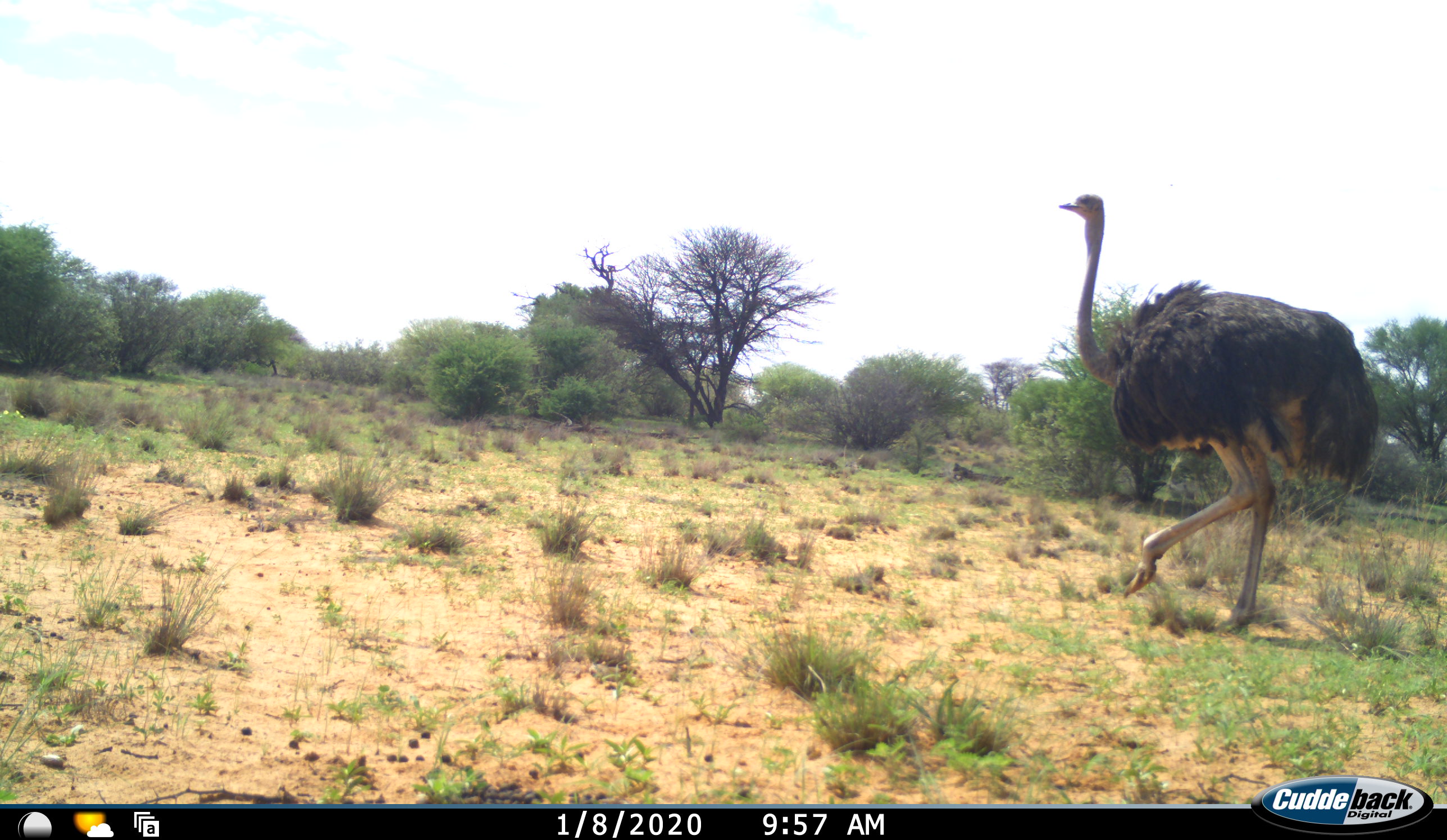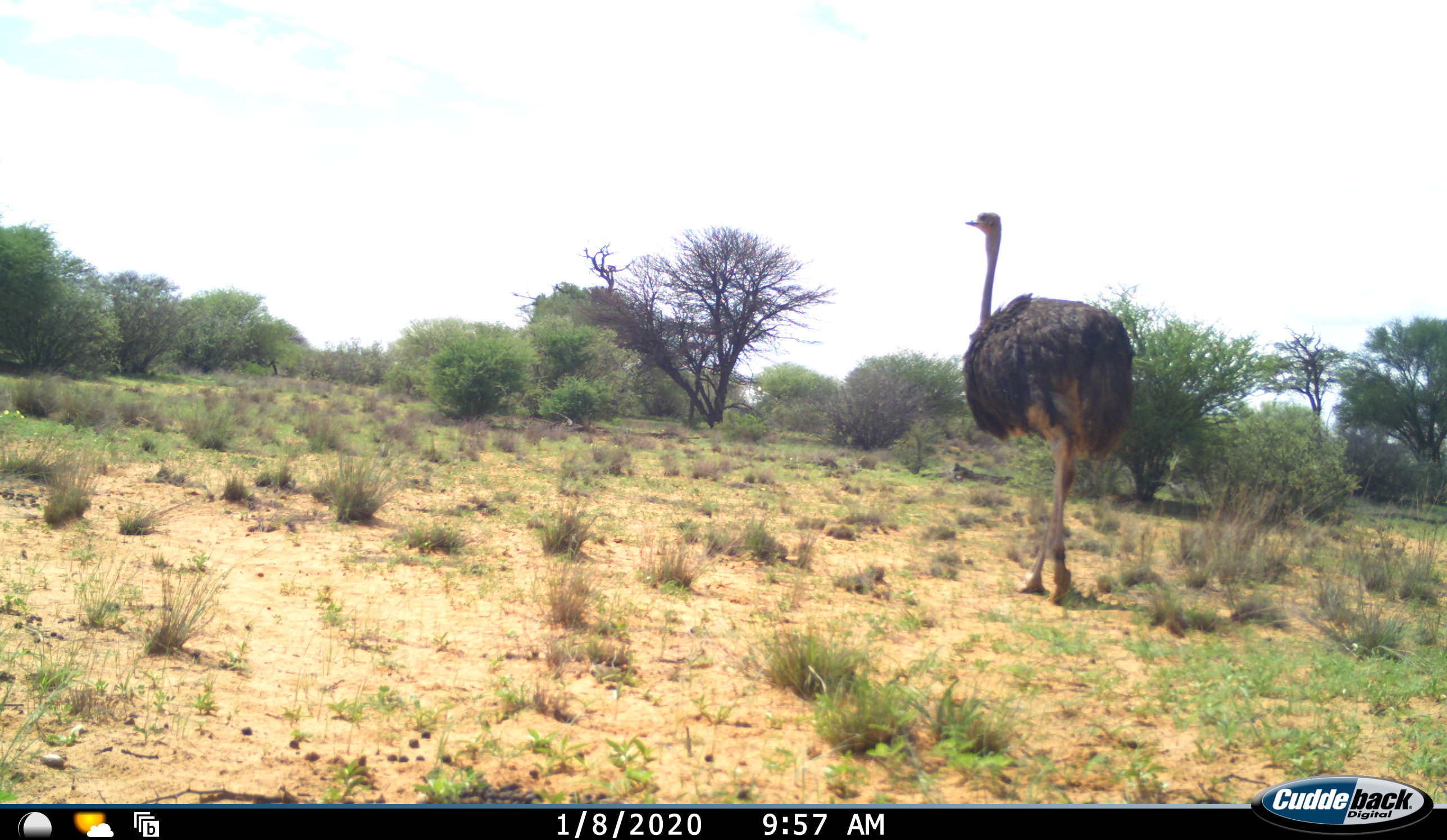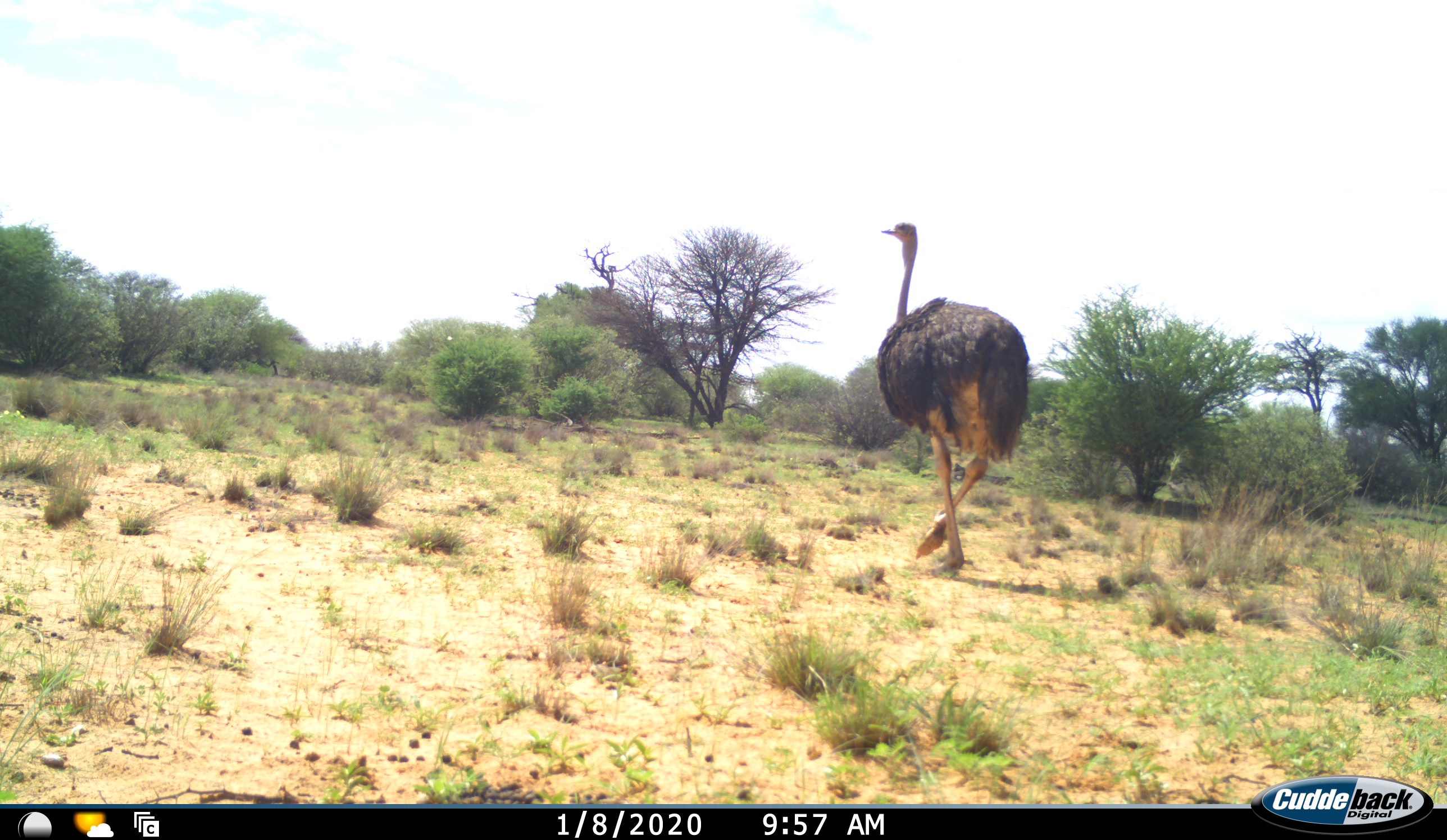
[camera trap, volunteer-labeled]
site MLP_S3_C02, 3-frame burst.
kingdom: Animalia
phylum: Chordata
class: Aves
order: Struthioniformes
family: Struthionidae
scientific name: Struthionidae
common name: ostrich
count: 1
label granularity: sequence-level